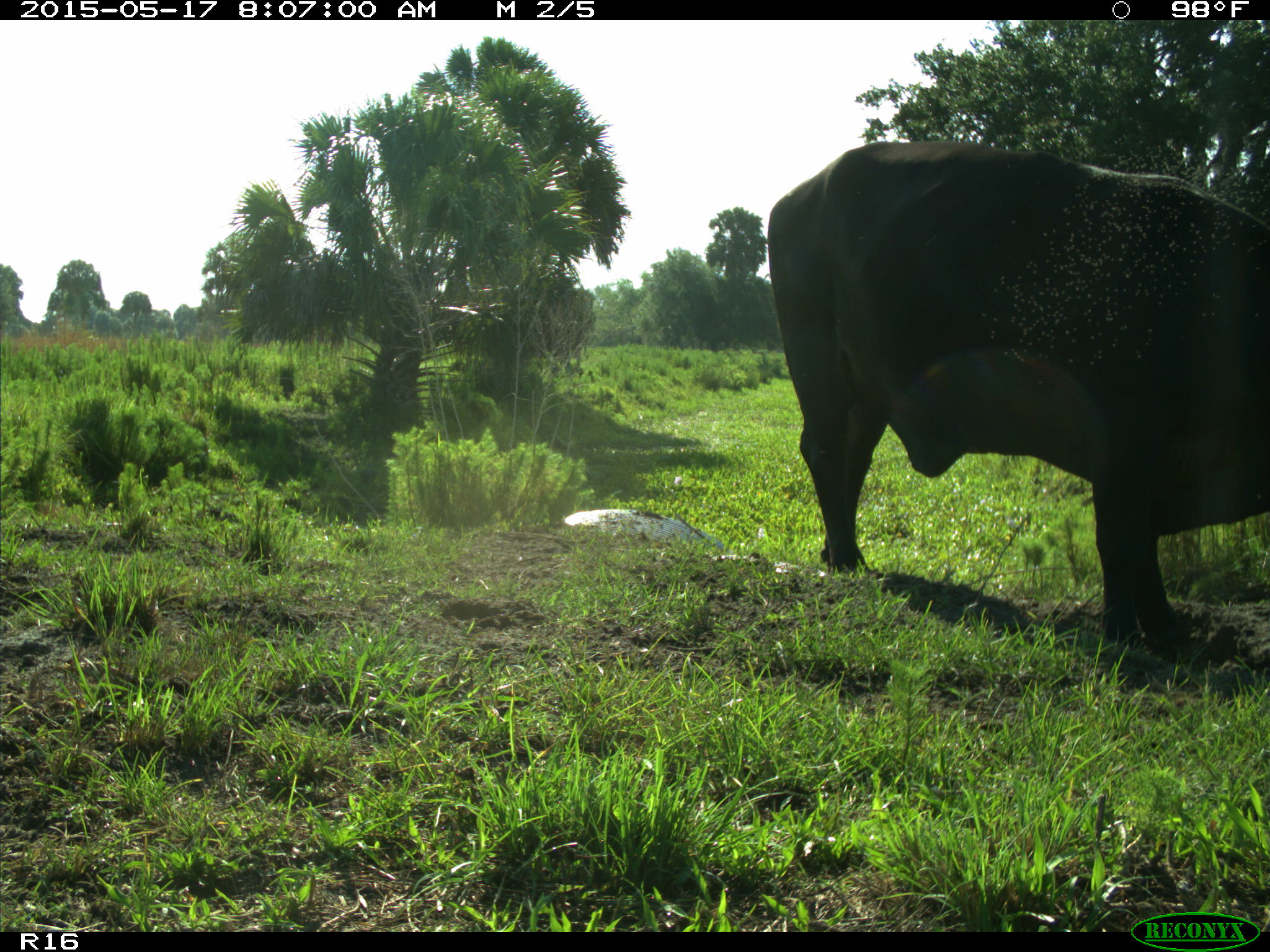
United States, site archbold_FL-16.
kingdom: Animalia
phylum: Chordata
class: Mammalia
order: Artiodactyla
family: Bovidae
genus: Bos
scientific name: Bos taurus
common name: domestic cow